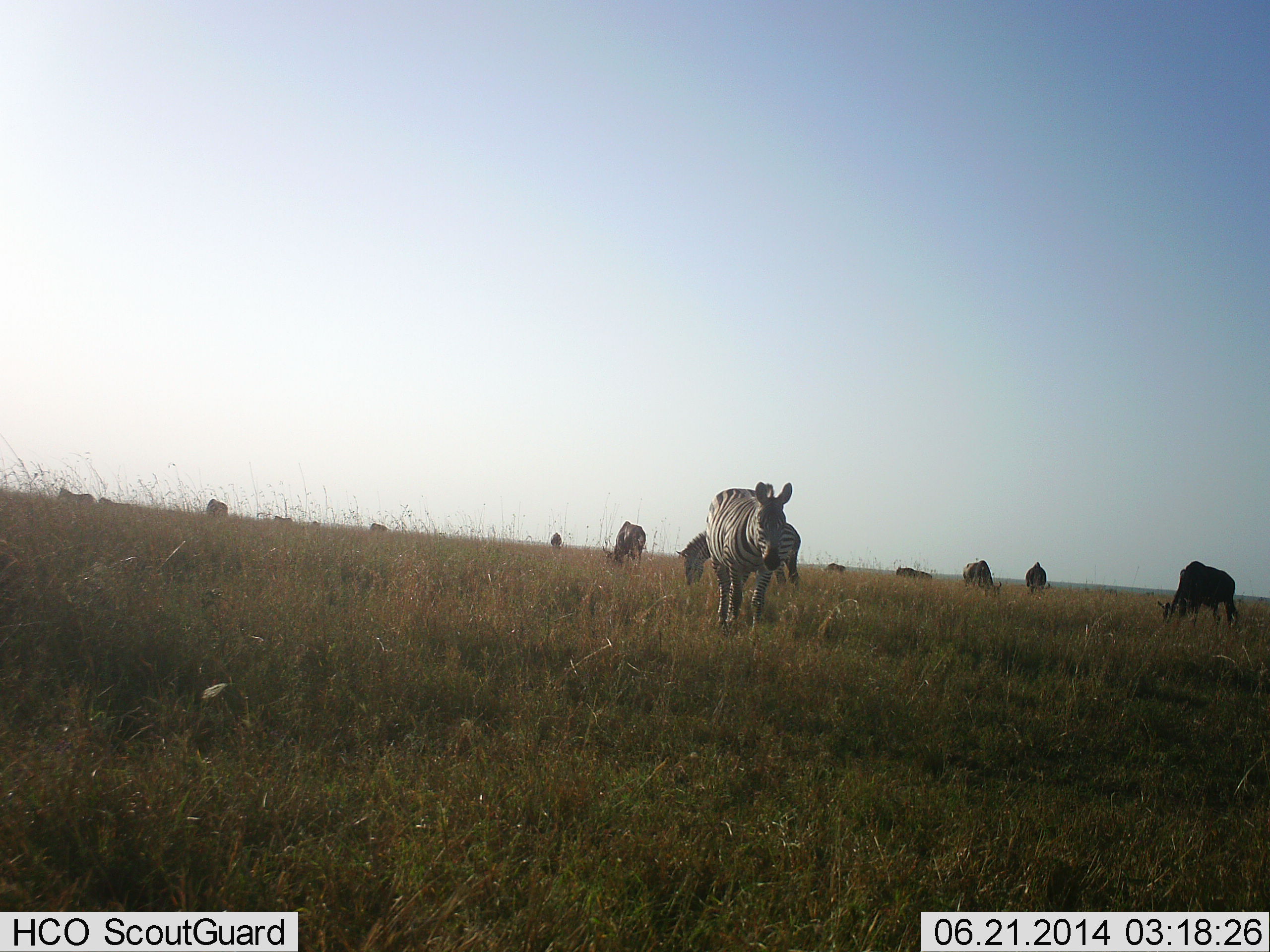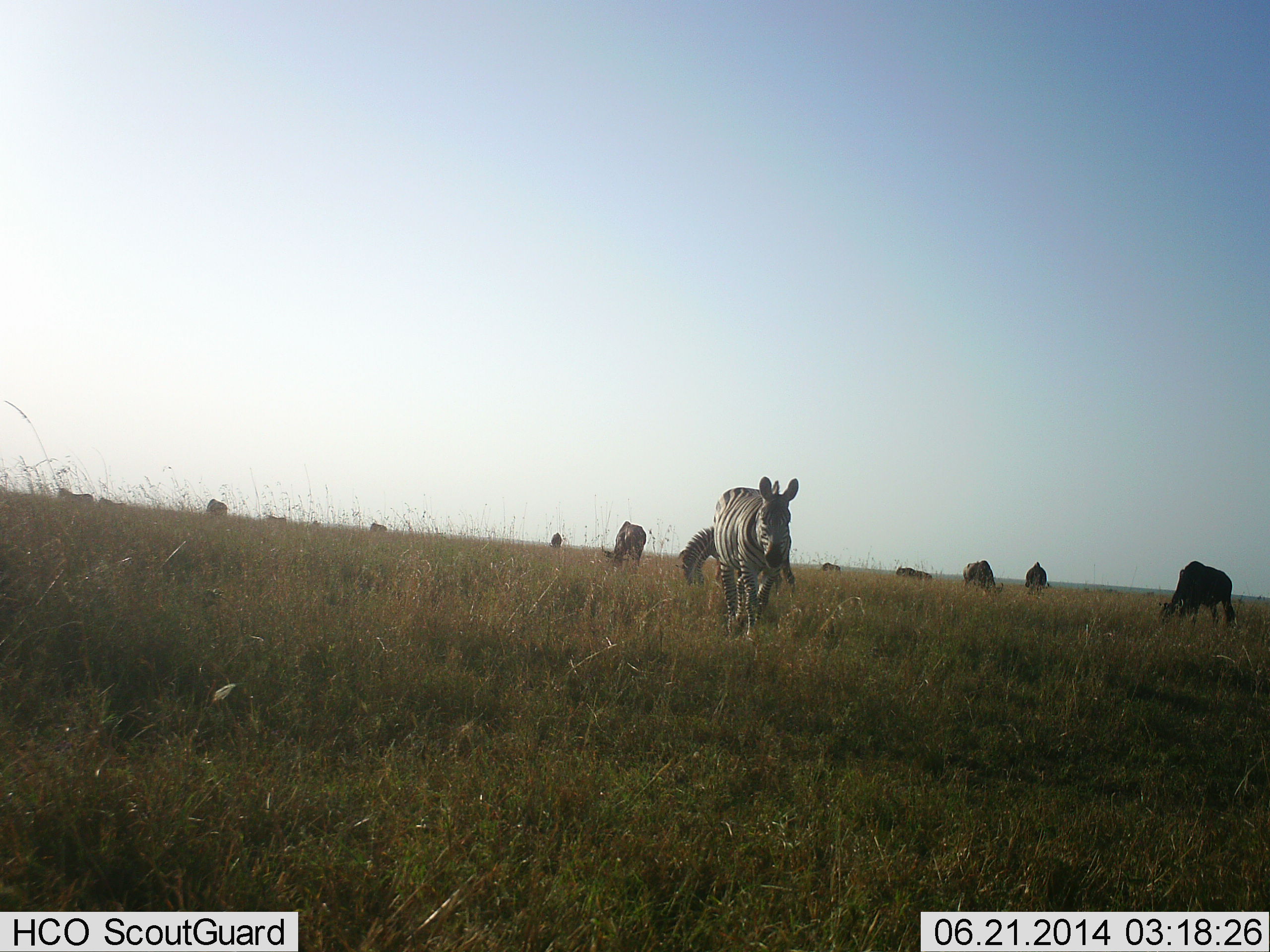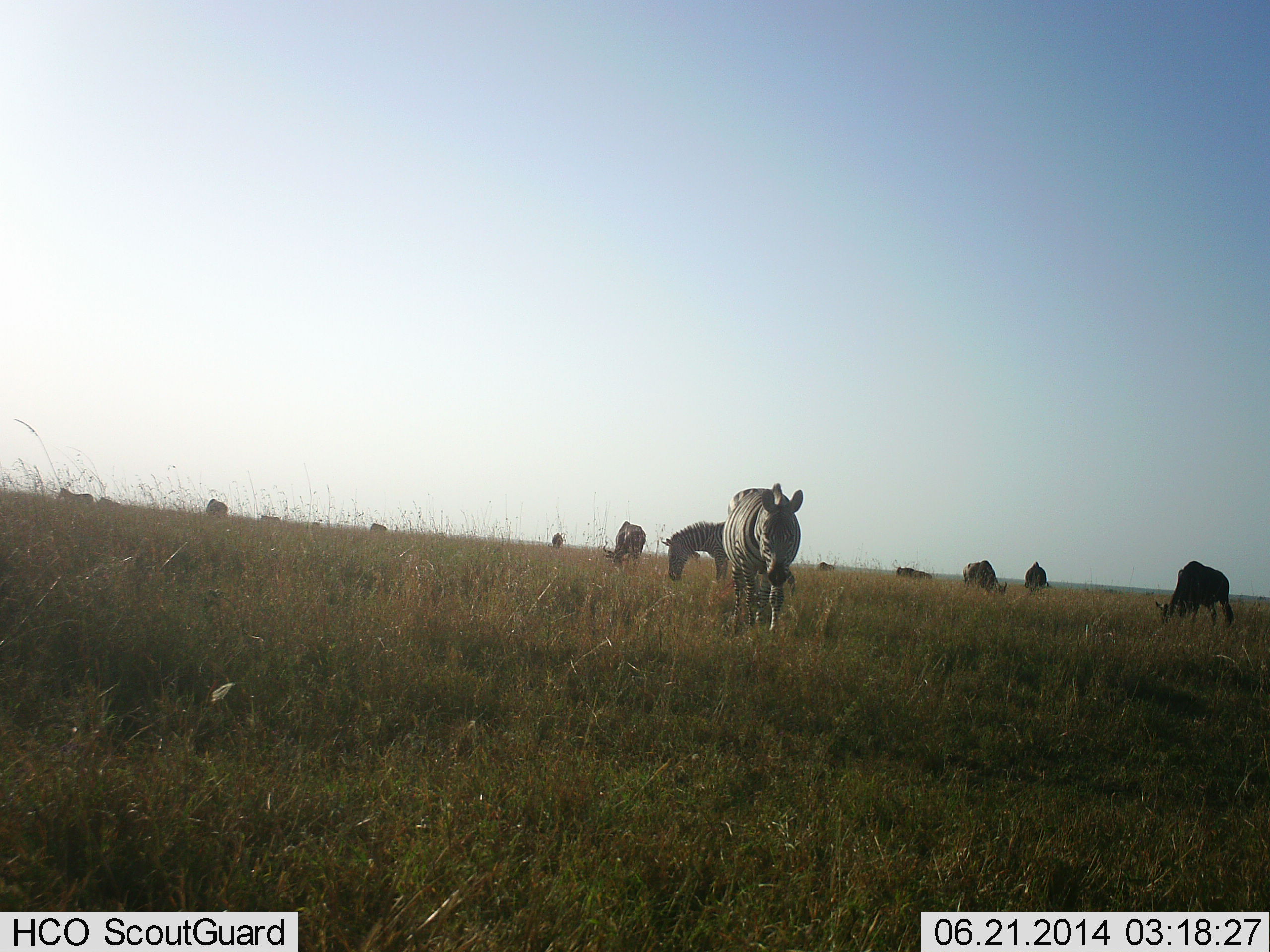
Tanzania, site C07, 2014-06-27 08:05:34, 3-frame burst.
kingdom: Animalia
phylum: Chordata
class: Mammalia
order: Artiodactyla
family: Bovidae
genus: Connochaetes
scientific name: Connochaetes taurinus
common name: blue wildebeest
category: wildebeest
Wildebeest (blue wildebeest) (Connochaetes taurinus), count 8. Behavior (volunteer vote fractions): standing 40%, resting 0%, moving 0%, interacting 0%. Young present (vote fraction): 0%. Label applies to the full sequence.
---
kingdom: Animalia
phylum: Chordata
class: Mammalia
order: Perissodactyla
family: Equidae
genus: Equus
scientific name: Equus quagga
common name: plains zebra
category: zebra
Zebra (plains zebra) (Equus quagga), count 3. Behavior (volunteer vote fractions): standing 46%, resting 8%, moving 85%, interacting 0%. Young present (vote fraction): 0%. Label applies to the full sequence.